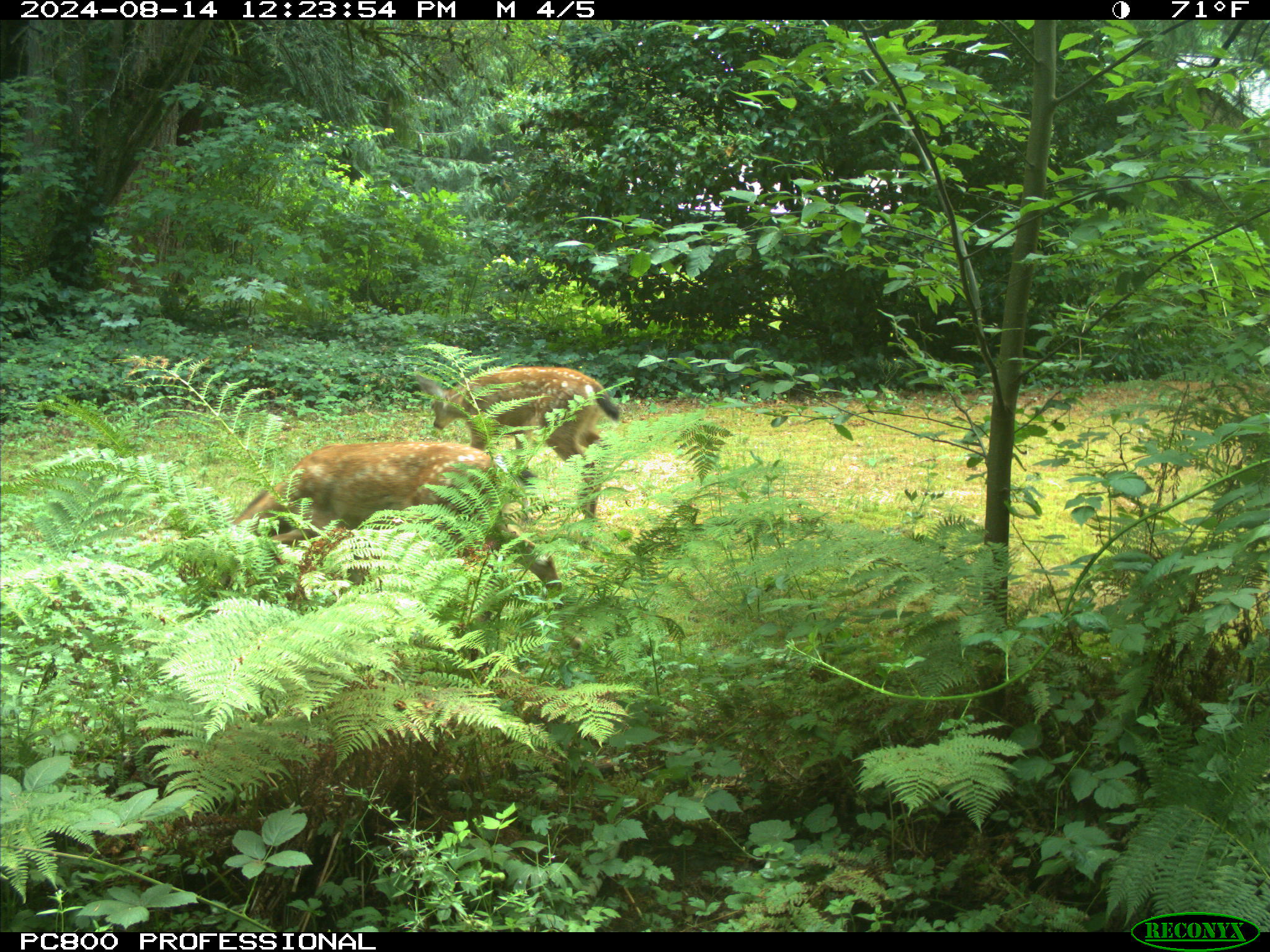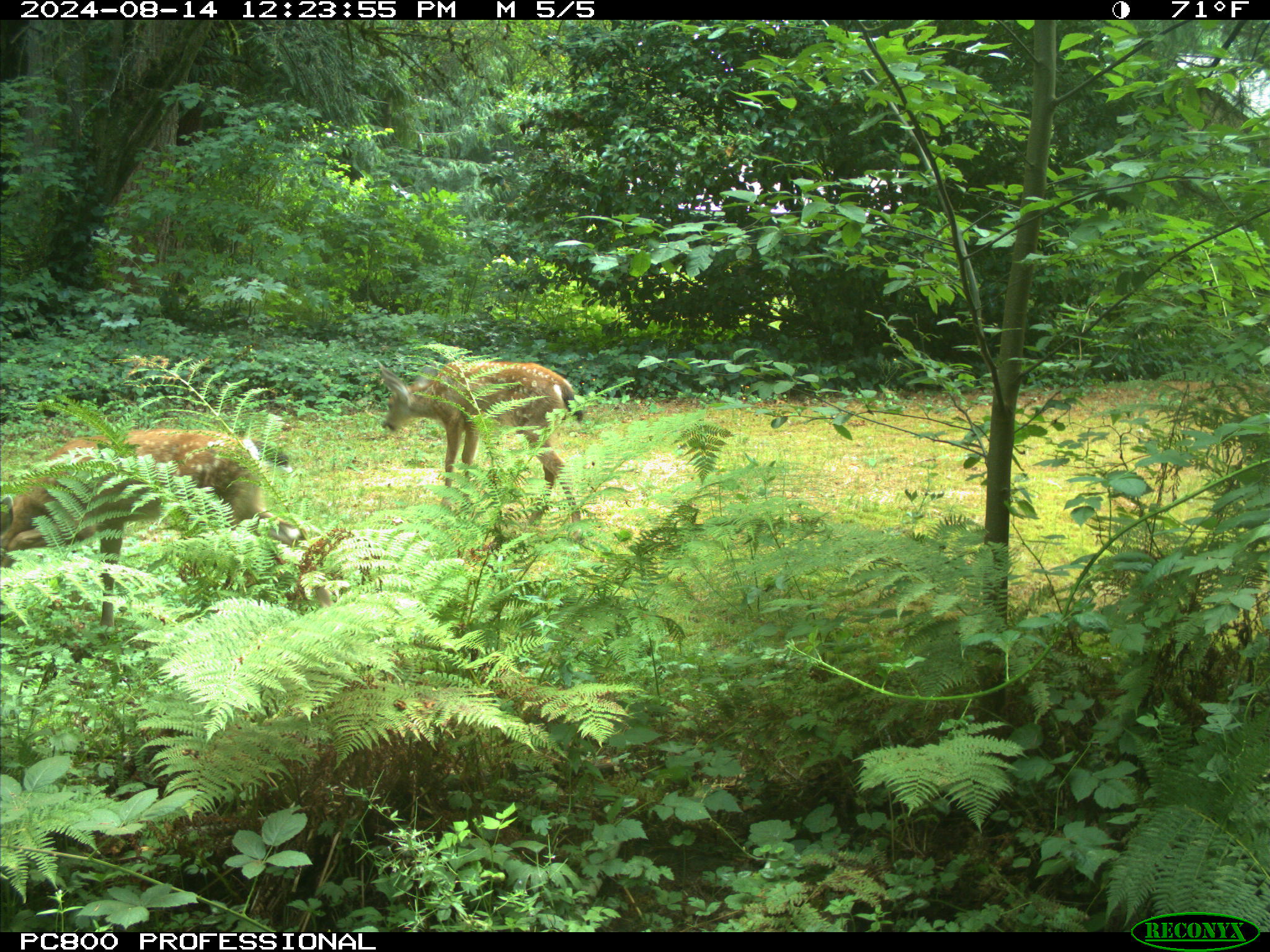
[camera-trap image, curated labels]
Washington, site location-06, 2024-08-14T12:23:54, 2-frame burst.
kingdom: Animalia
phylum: Chordata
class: Mammalia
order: Artiodactyla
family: Cervidae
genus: Odocoileus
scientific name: Odocoileus hemionus columbianus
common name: columbian blacktail deer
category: deer